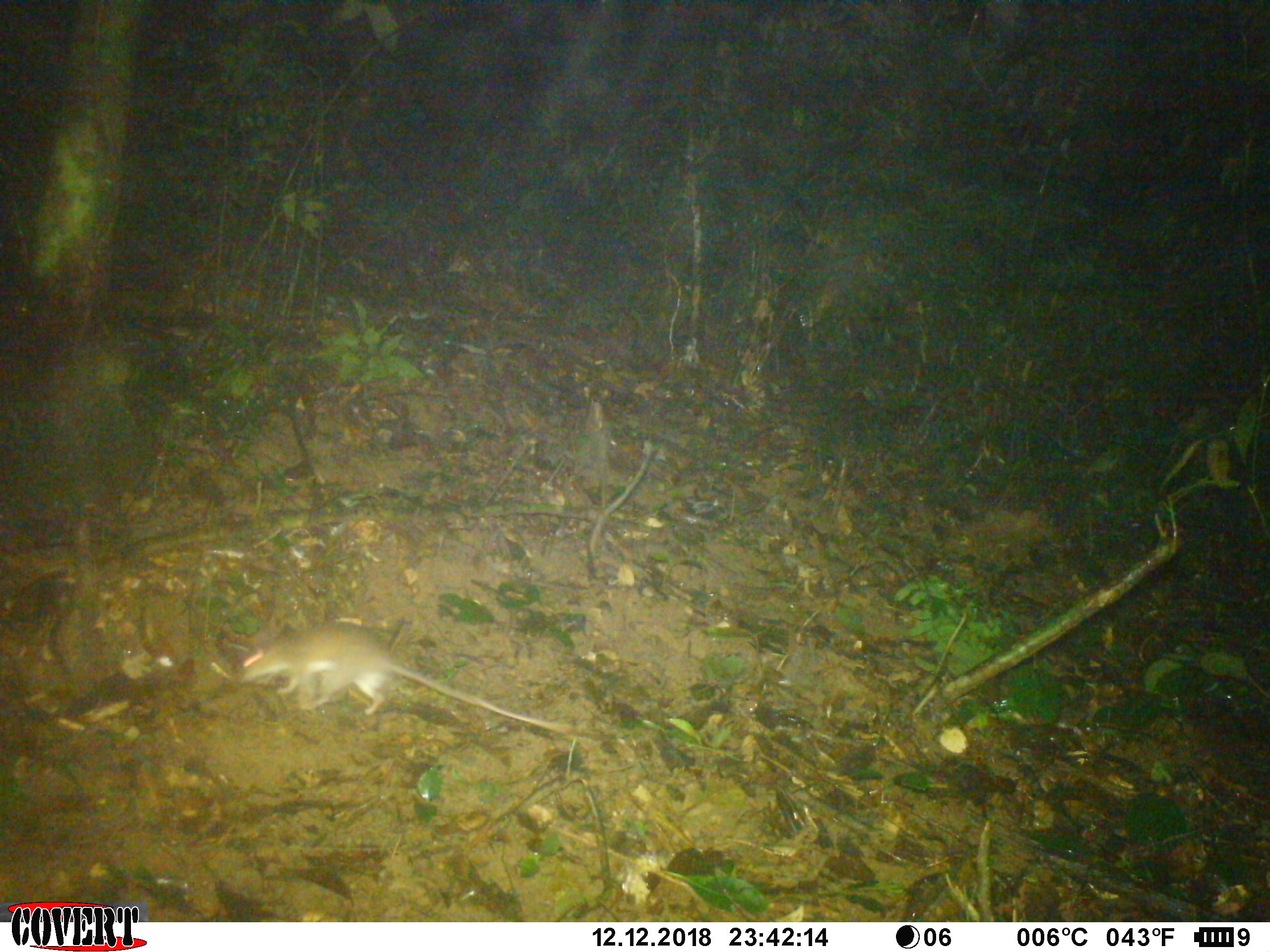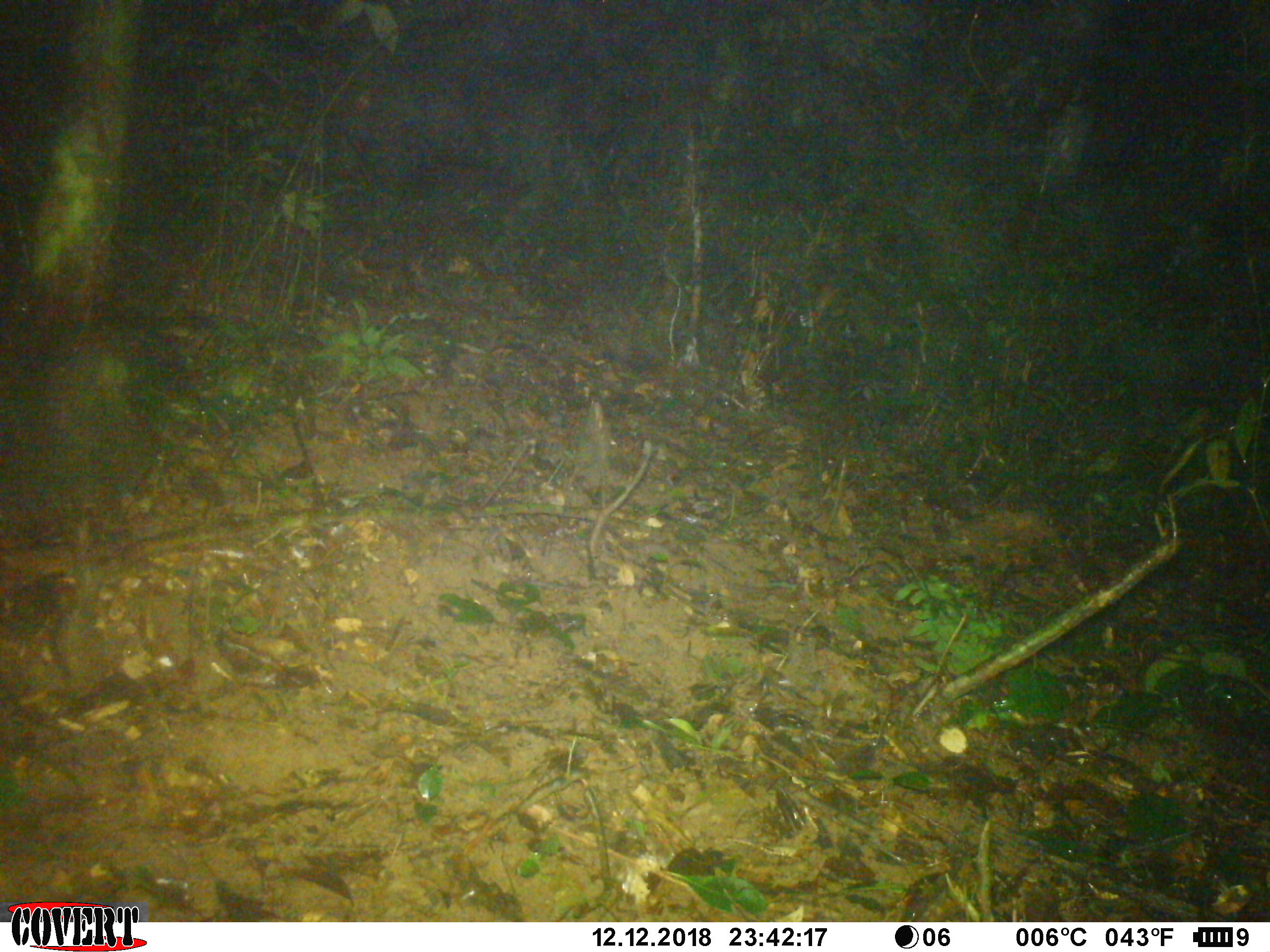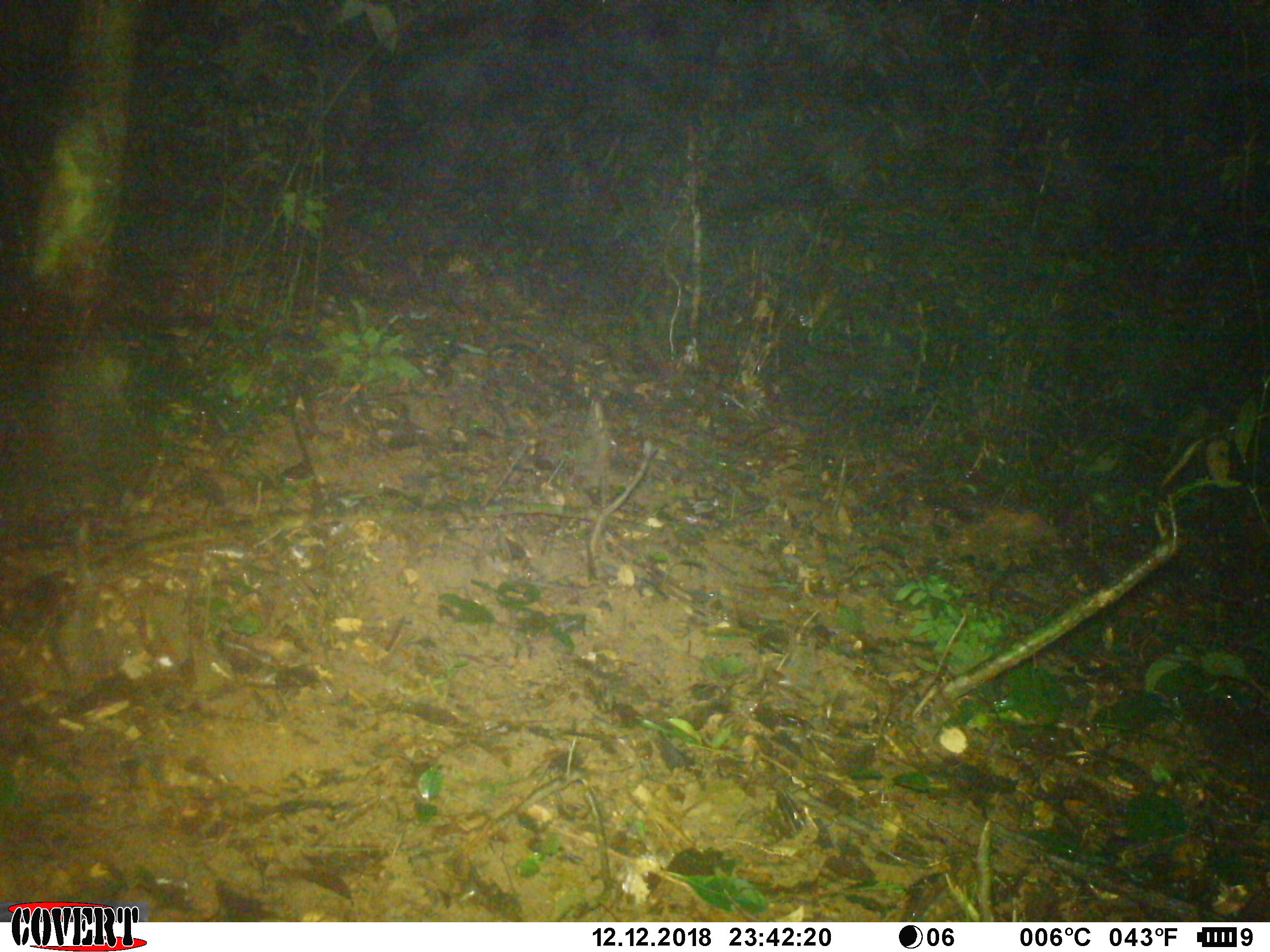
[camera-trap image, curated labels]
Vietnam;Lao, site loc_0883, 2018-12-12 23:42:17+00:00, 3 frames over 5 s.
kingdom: Animalia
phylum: Chordata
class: Mammalia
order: Rodentia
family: Muridae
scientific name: Muridae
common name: old-world mice and rats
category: unidentified murid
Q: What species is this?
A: Unidentified murid (old-world mice and rats) (Muridae).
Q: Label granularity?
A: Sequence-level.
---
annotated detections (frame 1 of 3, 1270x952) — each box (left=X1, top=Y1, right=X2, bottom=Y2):
unidentified murid: (left=236, top=621, right=576, bottom=736)